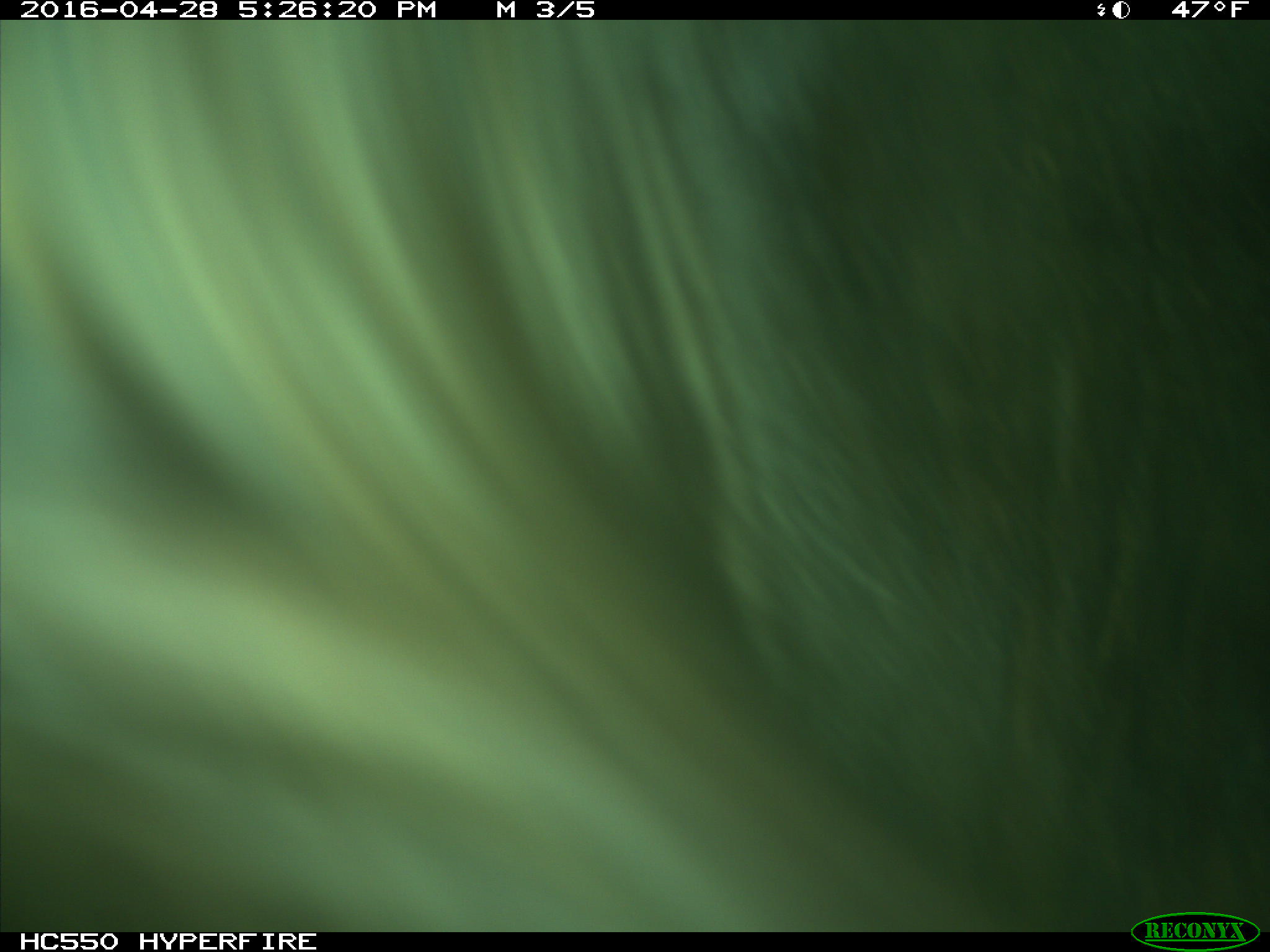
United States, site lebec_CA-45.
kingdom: Animalia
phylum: Chordata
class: Mammalia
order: Artiodactyla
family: Bovidae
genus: Bos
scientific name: Bos taurus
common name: domestic cow